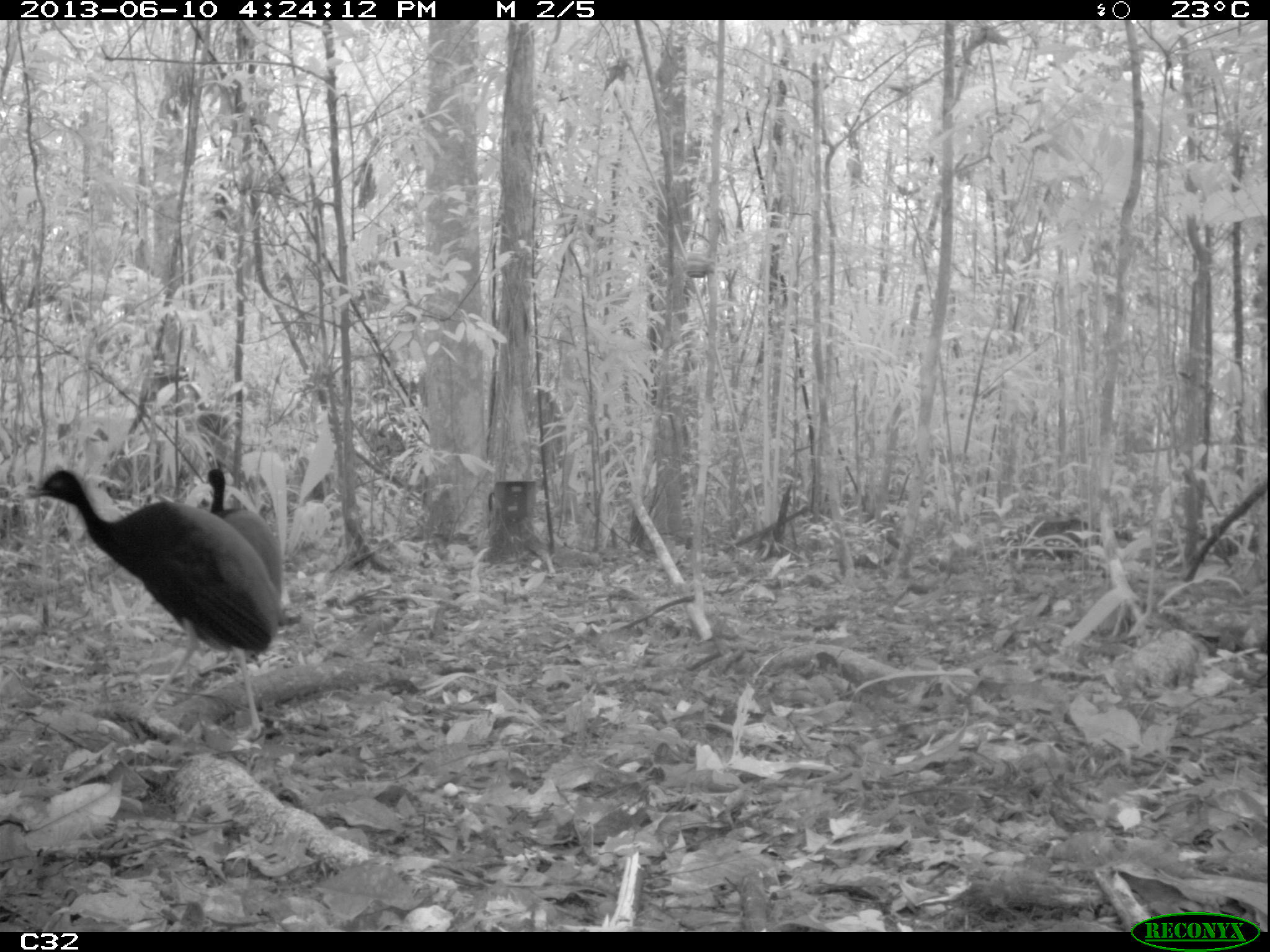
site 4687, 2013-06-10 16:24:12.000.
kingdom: Animalia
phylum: Chordata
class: Aves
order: Gruiformes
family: Psophiidae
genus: Psophia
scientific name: Psophia crepitans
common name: gray-winged trumpeter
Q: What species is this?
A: Psophia crepitans (gray-winged trumpeter).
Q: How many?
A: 2.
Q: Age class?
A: Adult.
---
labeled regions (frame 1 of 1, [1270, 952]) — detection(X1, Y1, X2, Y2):
psophia crepitans: detection(22, 463, 281, 745); detection(205, 468, 281, 673)